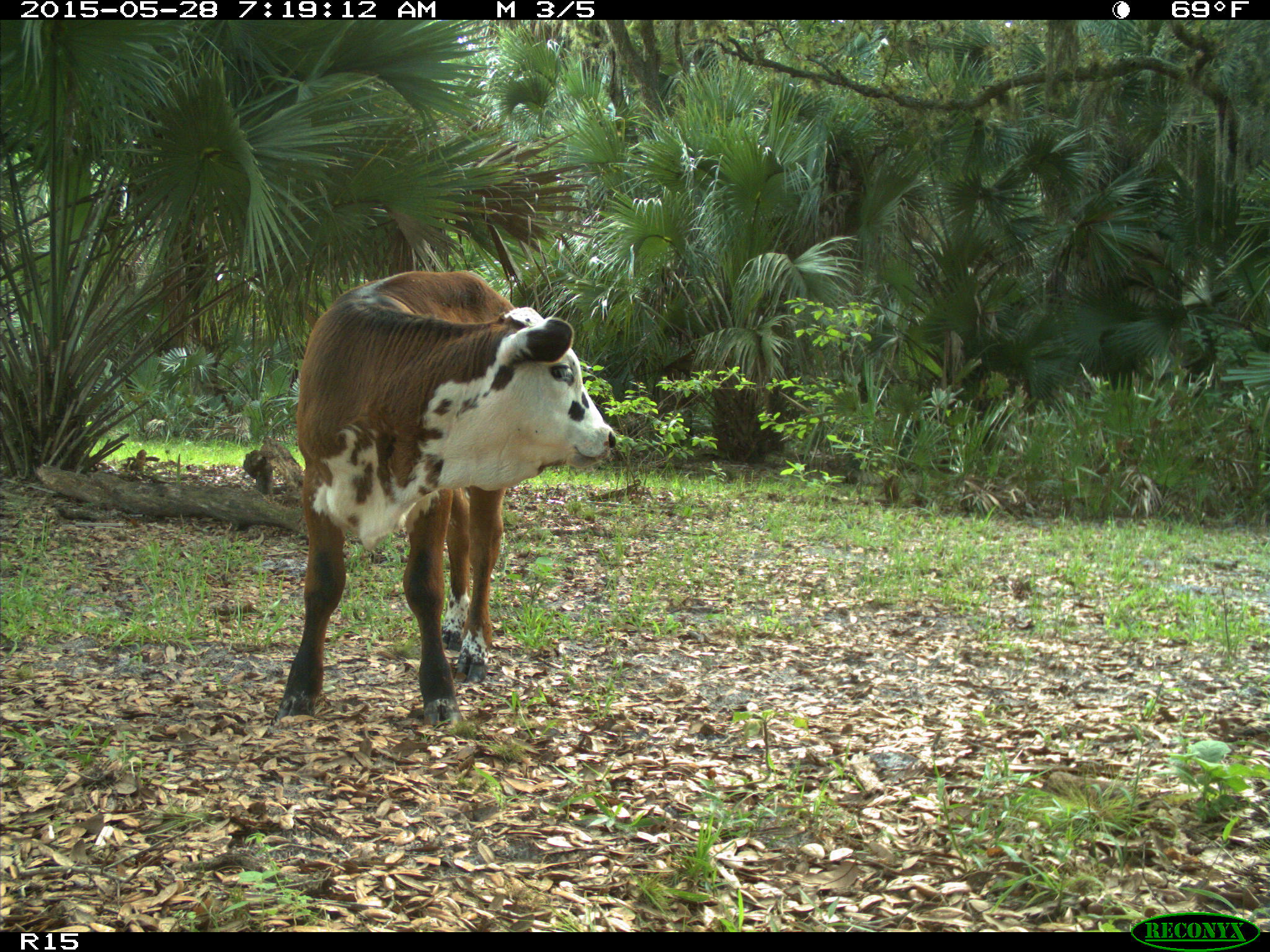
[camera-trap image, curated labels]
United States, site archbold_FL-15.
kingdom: Animalia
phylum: Chordata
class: Mammalia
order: Artiodactyla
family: Bovidae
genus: Bos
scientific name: Bos taurus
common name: domestic cow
Bos taurus (domestic cow).